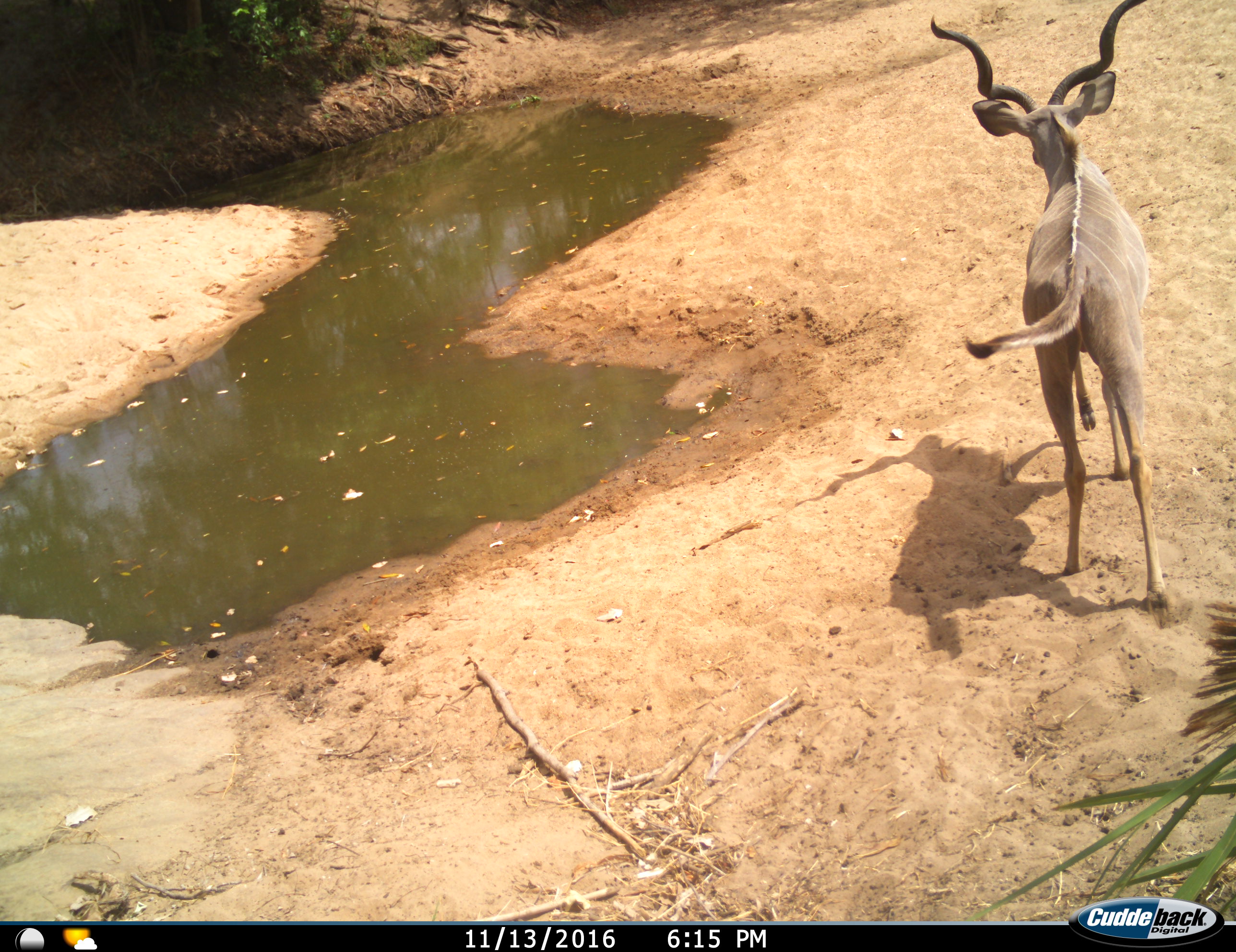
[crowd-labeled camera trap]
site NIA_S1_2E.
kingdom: Animalia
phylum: Chordata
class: Mammalia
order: Artiodactyla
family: Bovidae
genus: Tragelaphus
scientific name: Tragelaphus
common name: kudu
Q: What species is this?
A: Kudu (Tragelaphus).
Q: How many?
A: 1.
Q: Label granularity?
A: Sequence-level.